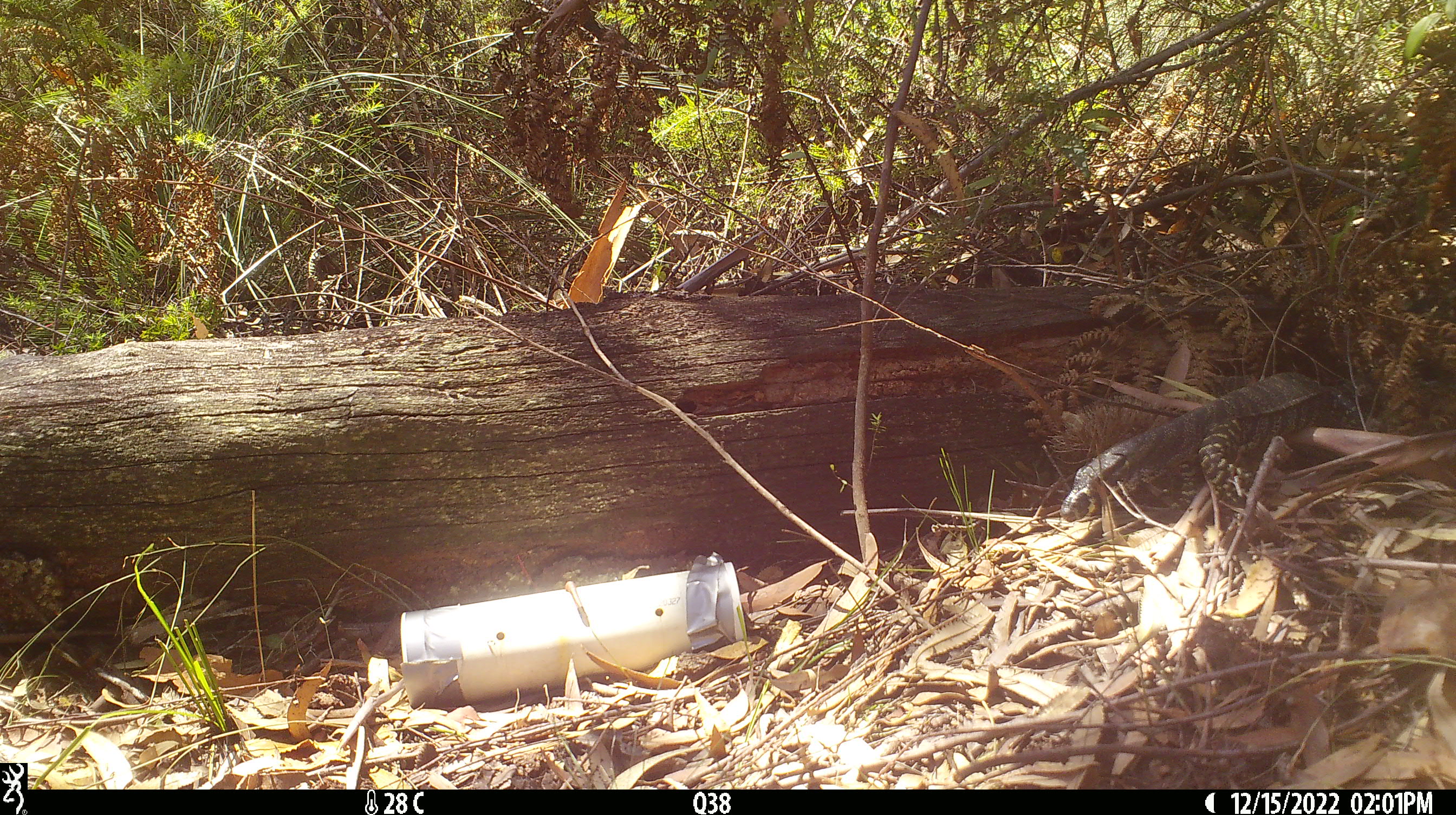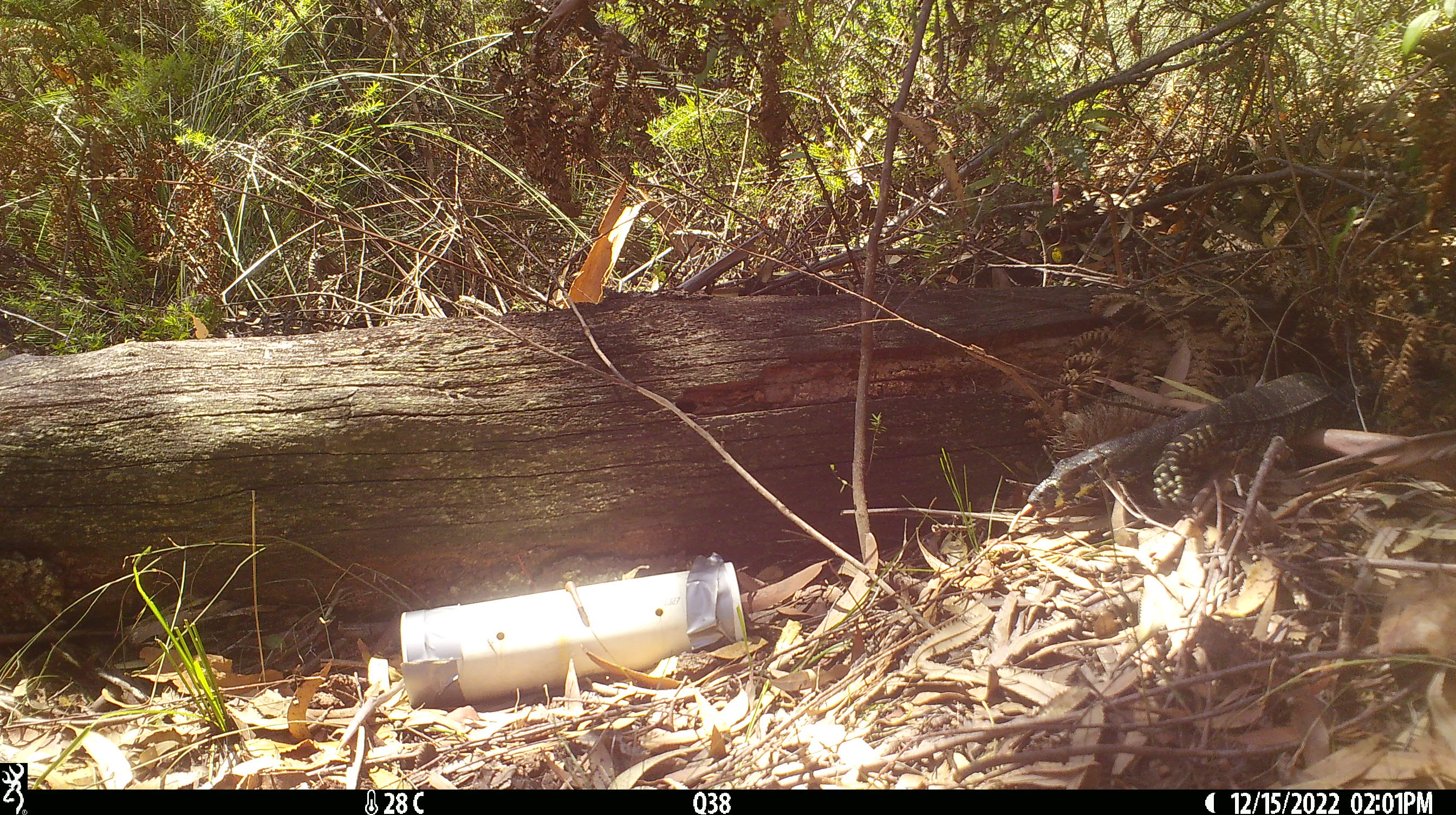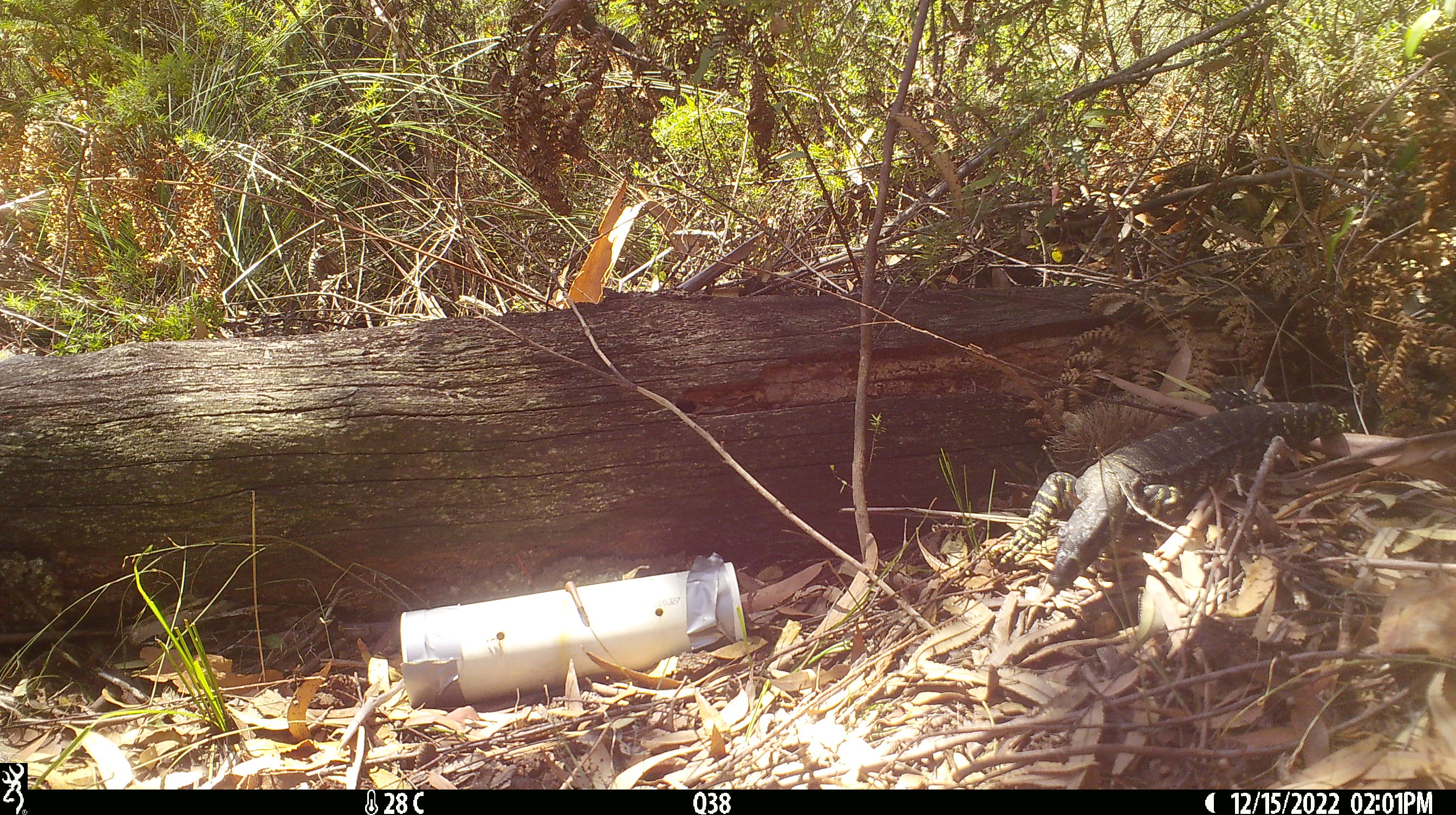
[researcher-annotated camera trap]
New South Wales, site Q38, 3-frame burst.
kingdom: Animalia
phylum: Chordata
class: Reptilia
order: Squamata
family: Varanidae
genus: Varanus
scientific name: Varanus varius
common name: lace monitor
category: goanna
Goanna (lace monitor) (Varanus varius).